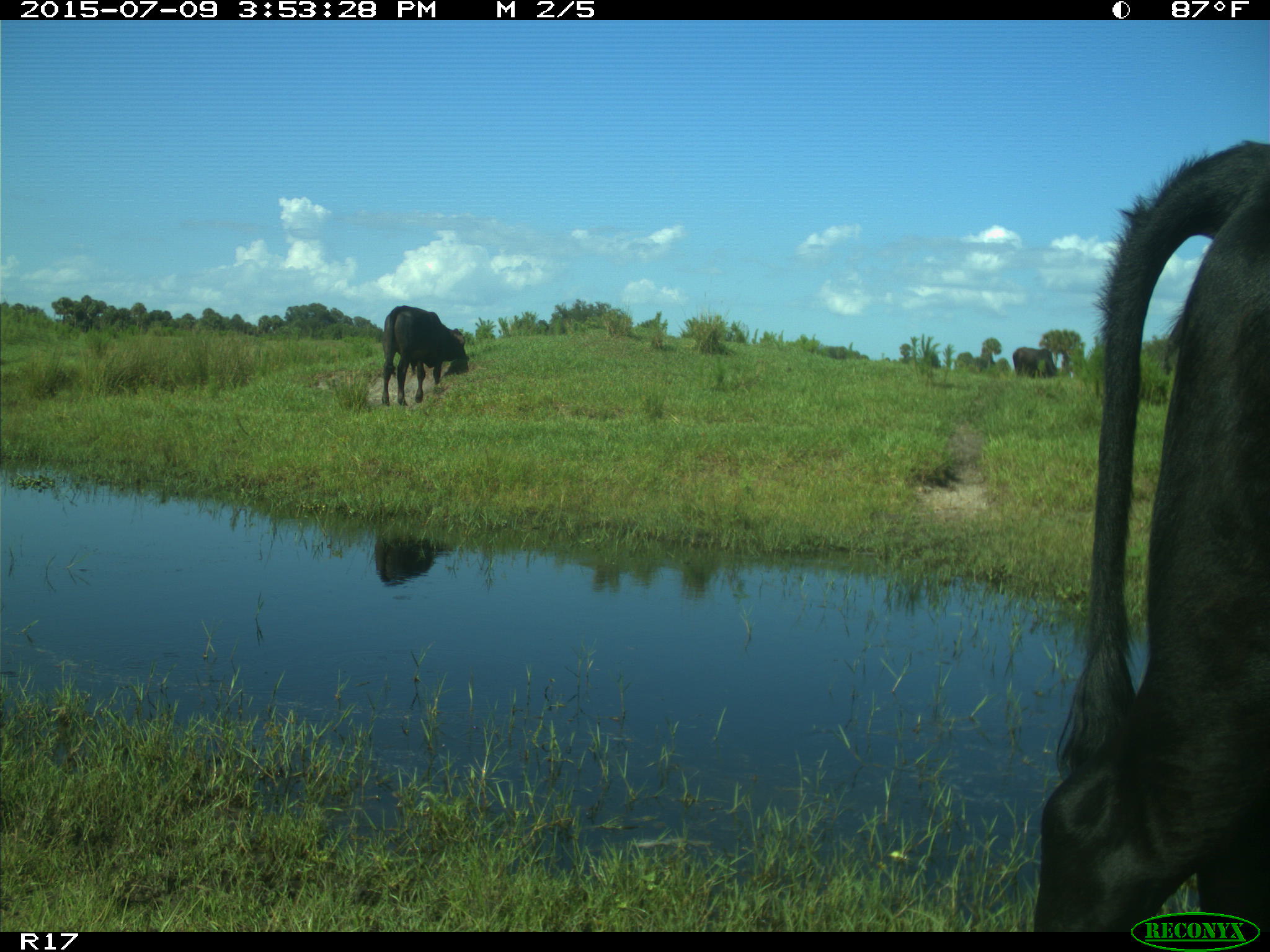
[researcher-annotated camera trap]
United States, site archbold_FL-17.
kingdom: Animalia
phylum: Chordata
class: Mammalia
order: Artiodactyla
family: Bovidae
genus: Bos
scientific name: Bos taurus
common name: domestic cow